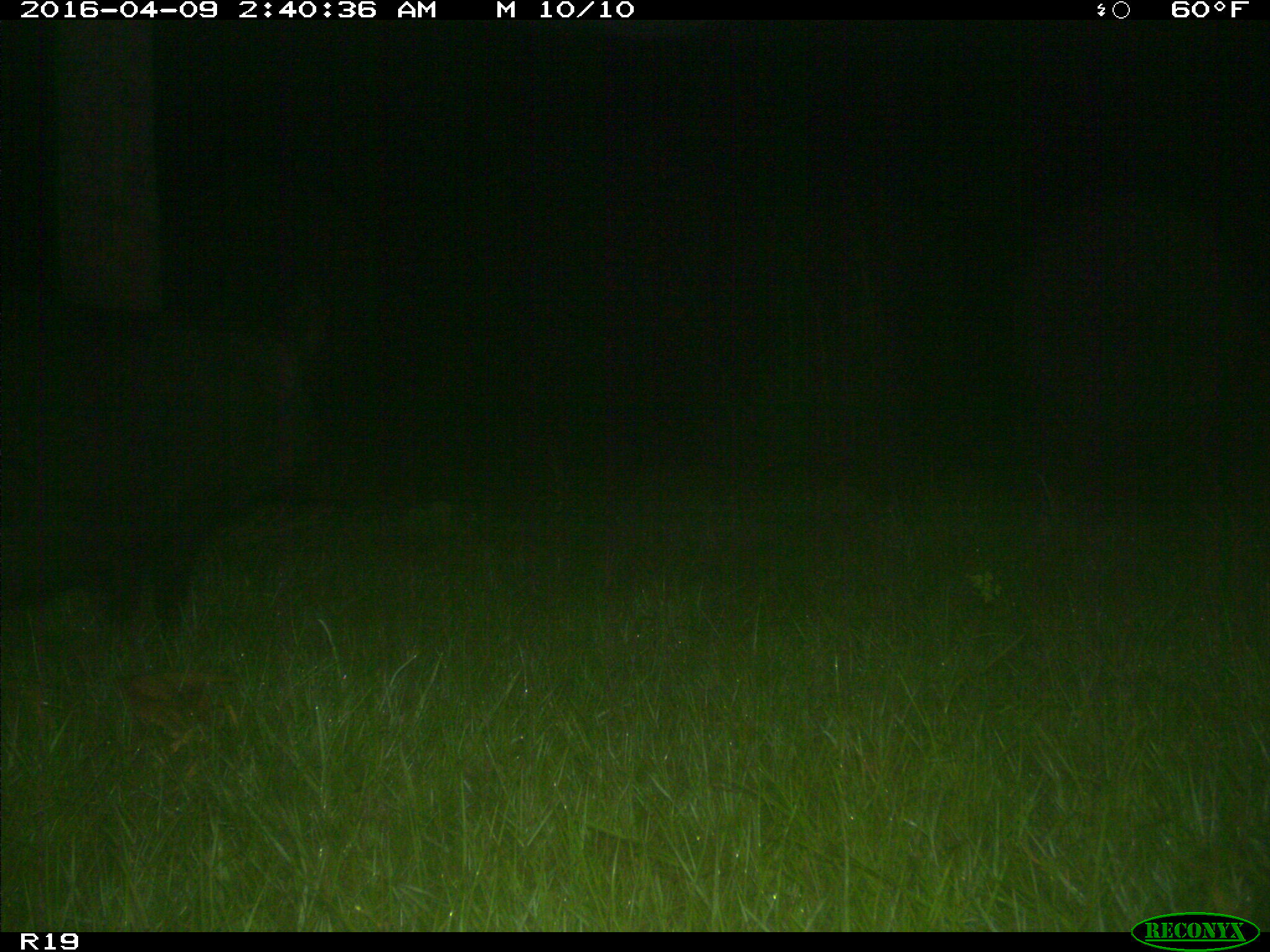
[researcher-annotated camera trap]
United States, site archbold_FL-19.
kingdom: Animalia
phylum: Chordata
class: Mammalia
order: Artiodactyla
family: Suidae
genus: Sus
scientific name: Sus scrofa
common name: wild boar